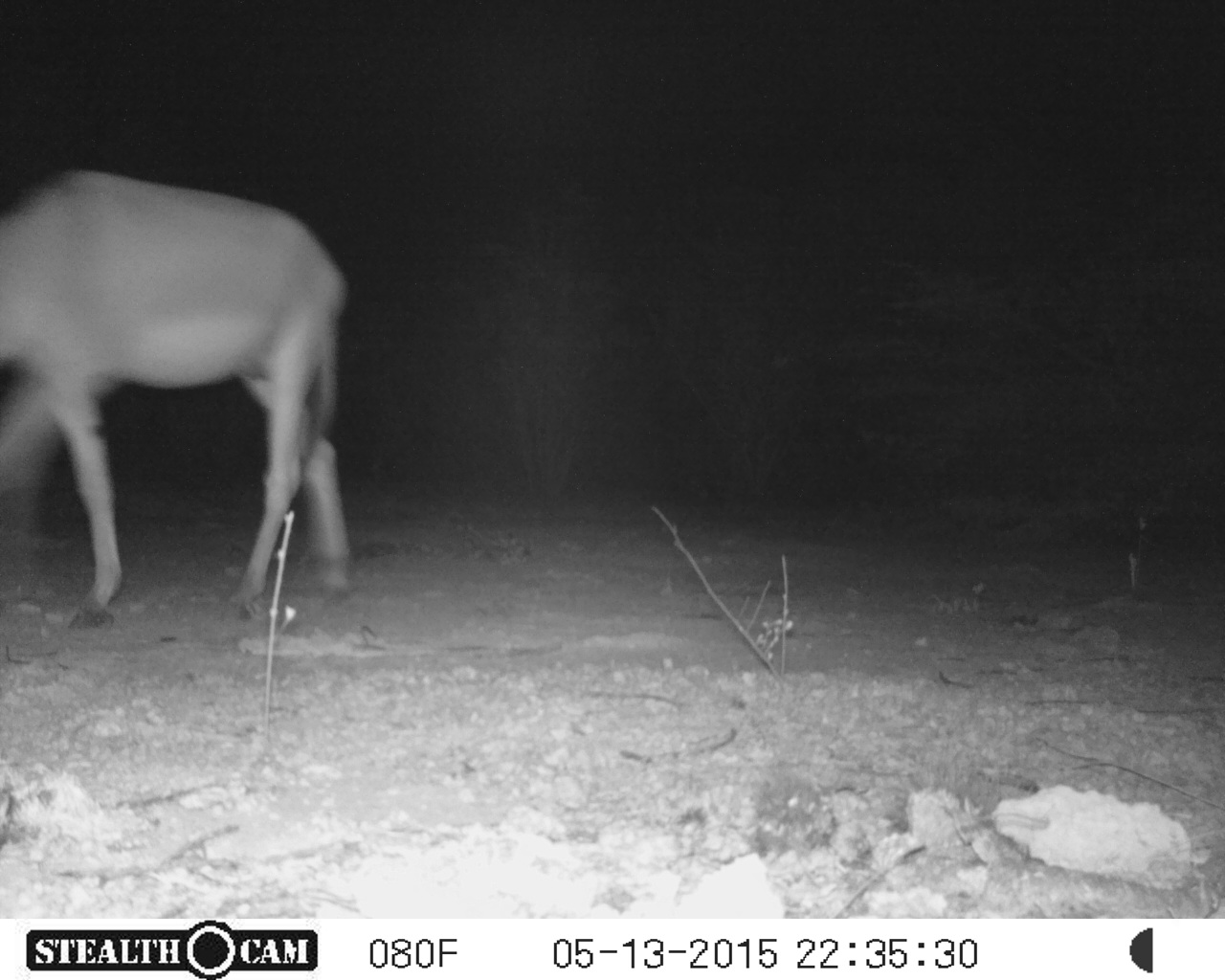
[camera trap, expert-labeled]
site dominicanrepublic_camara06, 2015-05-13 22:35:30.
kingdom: Animalia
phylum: Chordata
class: Mammalia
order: Perissodactyla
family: Equidae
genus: Equus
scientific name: Equus asinus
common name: donkey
Donkey (Equus asinus).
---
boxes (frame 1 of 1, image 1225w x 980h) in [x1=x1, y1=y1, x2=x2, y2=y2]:
donkey: [x1=0, y1=167, x2=347, y2=622]